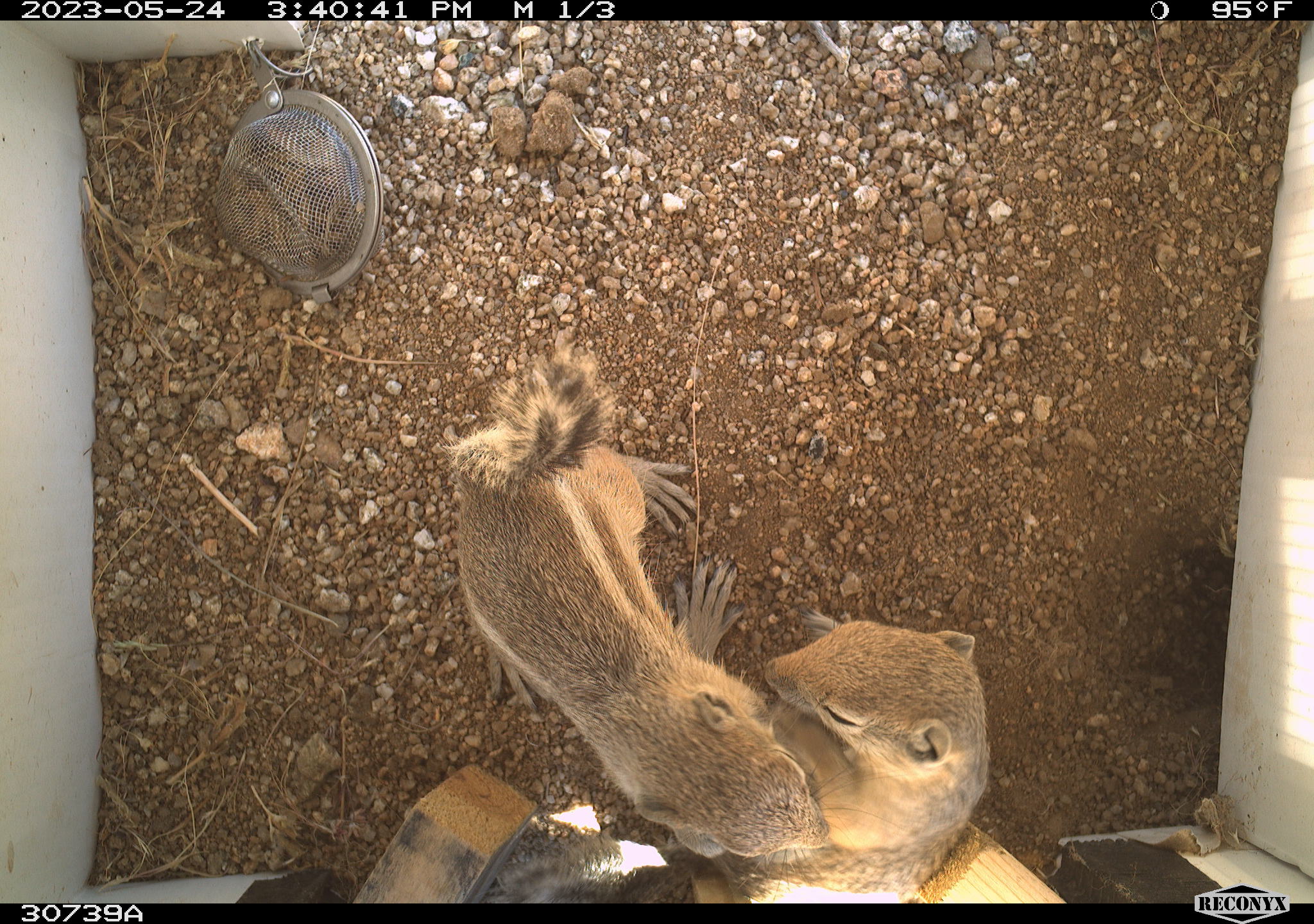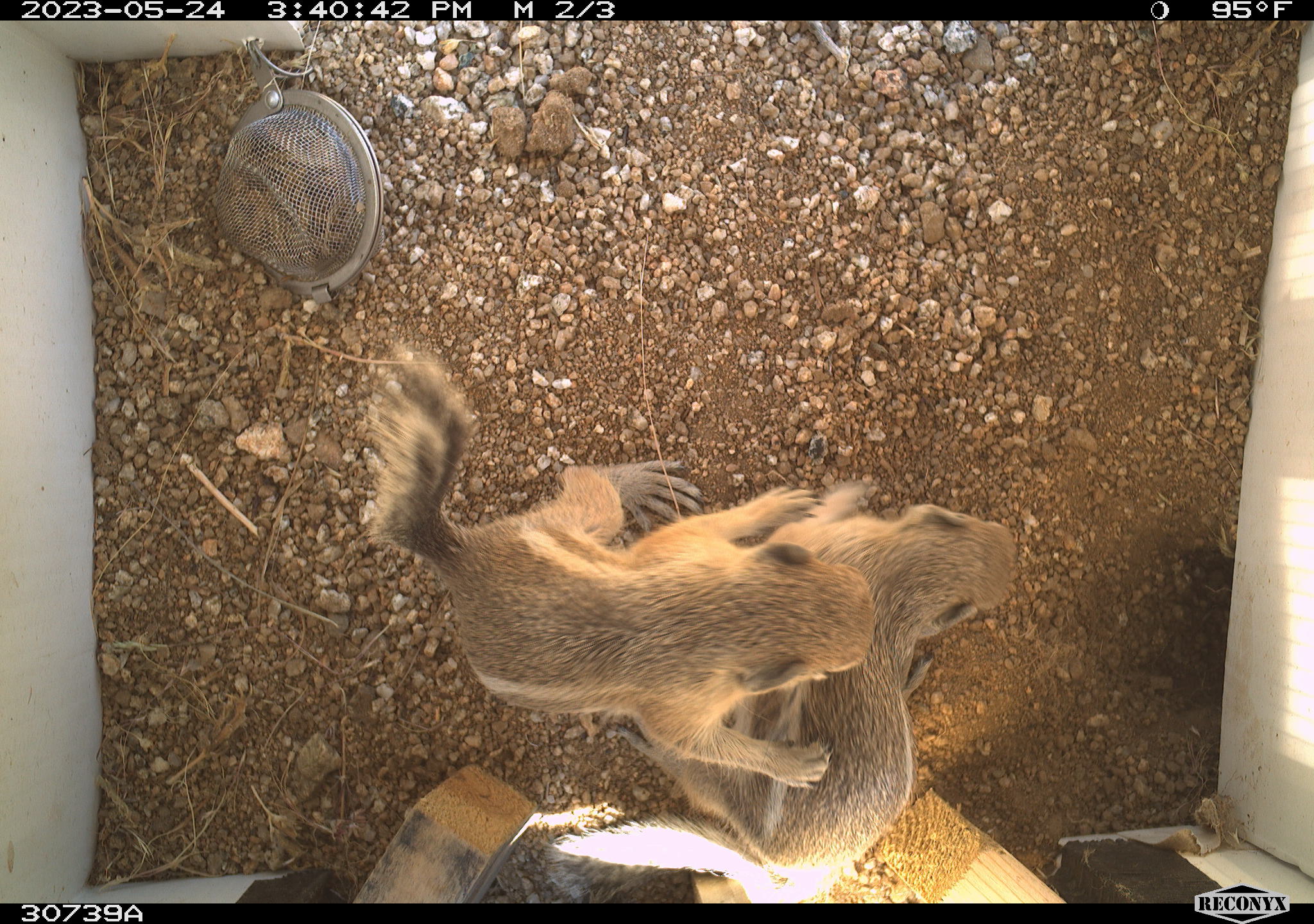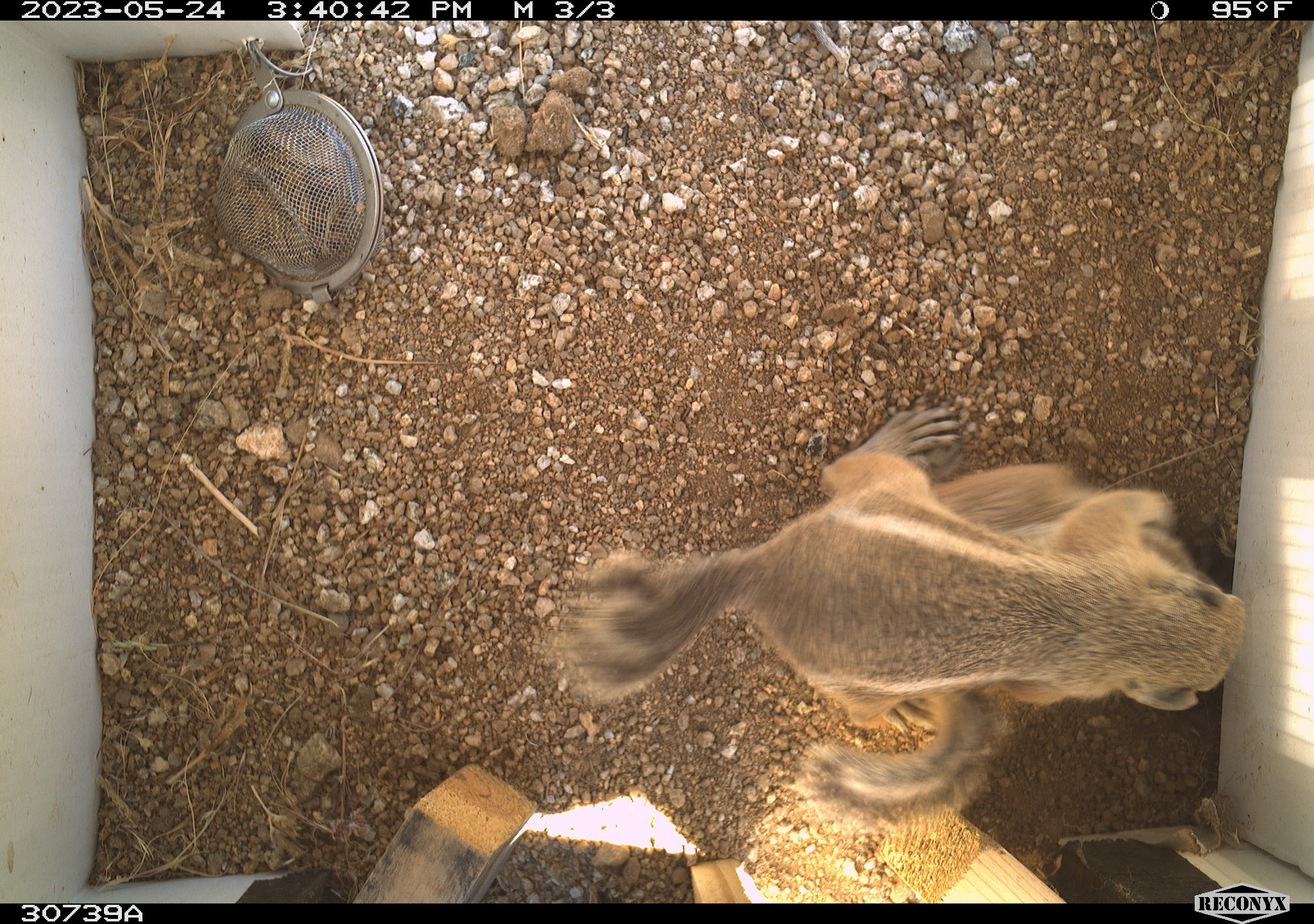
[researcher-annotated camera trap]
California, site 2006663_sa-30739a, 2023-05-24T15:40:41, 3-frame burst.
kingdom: Animalia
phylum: Chordata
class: Mammalia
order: Rodentia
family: Sciuridae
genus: Ammospermophilus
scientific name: Ammospermophilus leucurus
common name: white-tailed antelope squirrel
White-tailed antelope squirrel (Ammospermophilus leucurus).